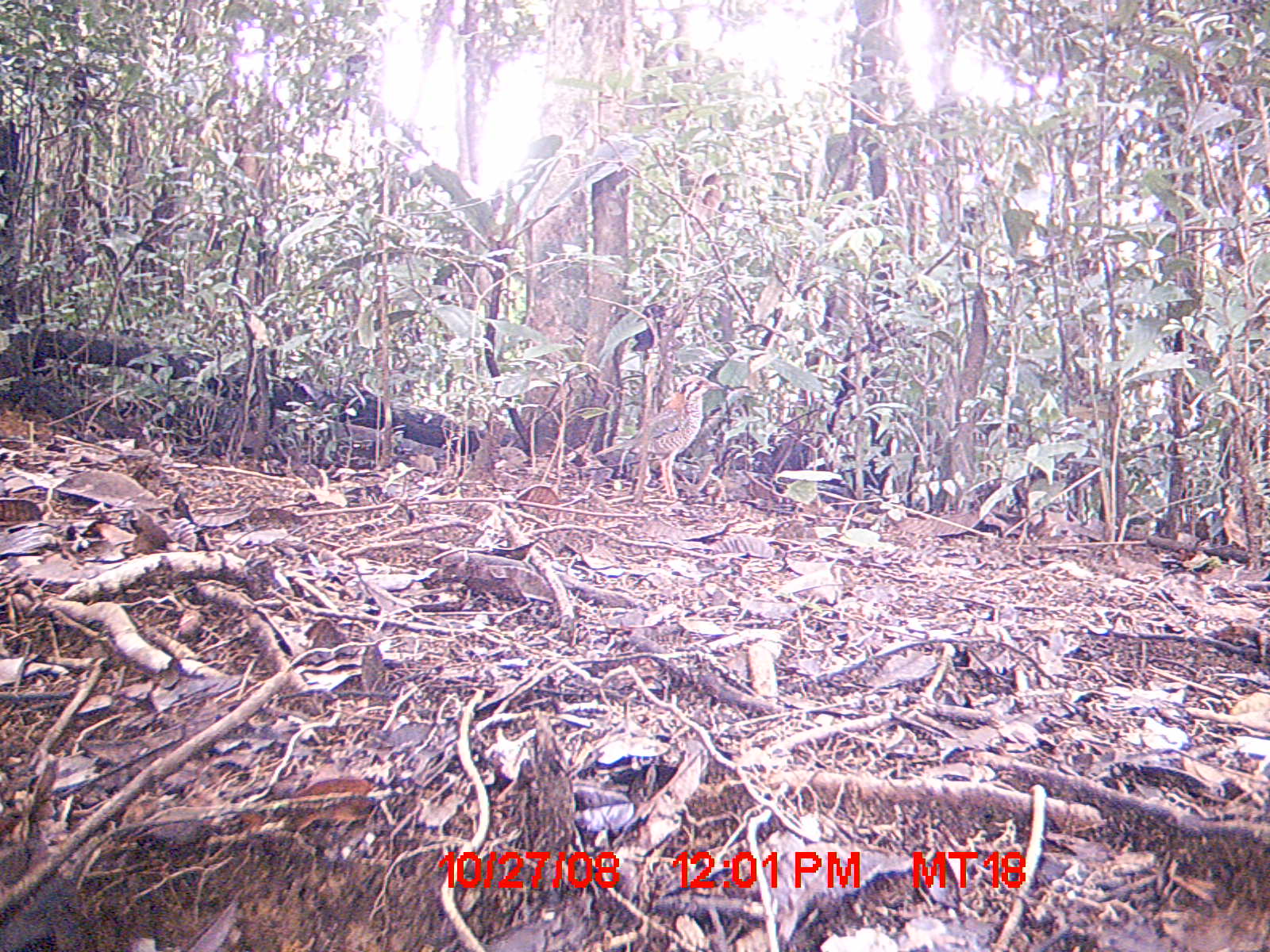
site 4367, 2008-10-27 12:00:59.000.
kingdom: Animalia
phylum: Chordata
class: Aves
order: Coraciiformes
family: Brachypteraciidae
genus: Brachypteracias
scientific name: Brachypteracias squamiger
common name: scaly ground-roller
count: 1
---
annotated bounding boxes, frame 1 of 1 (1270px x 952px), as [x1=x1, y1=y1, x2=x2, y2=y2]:
brachypteracias squamiger: [x1=588, y1=373, x2=722, y2=506]